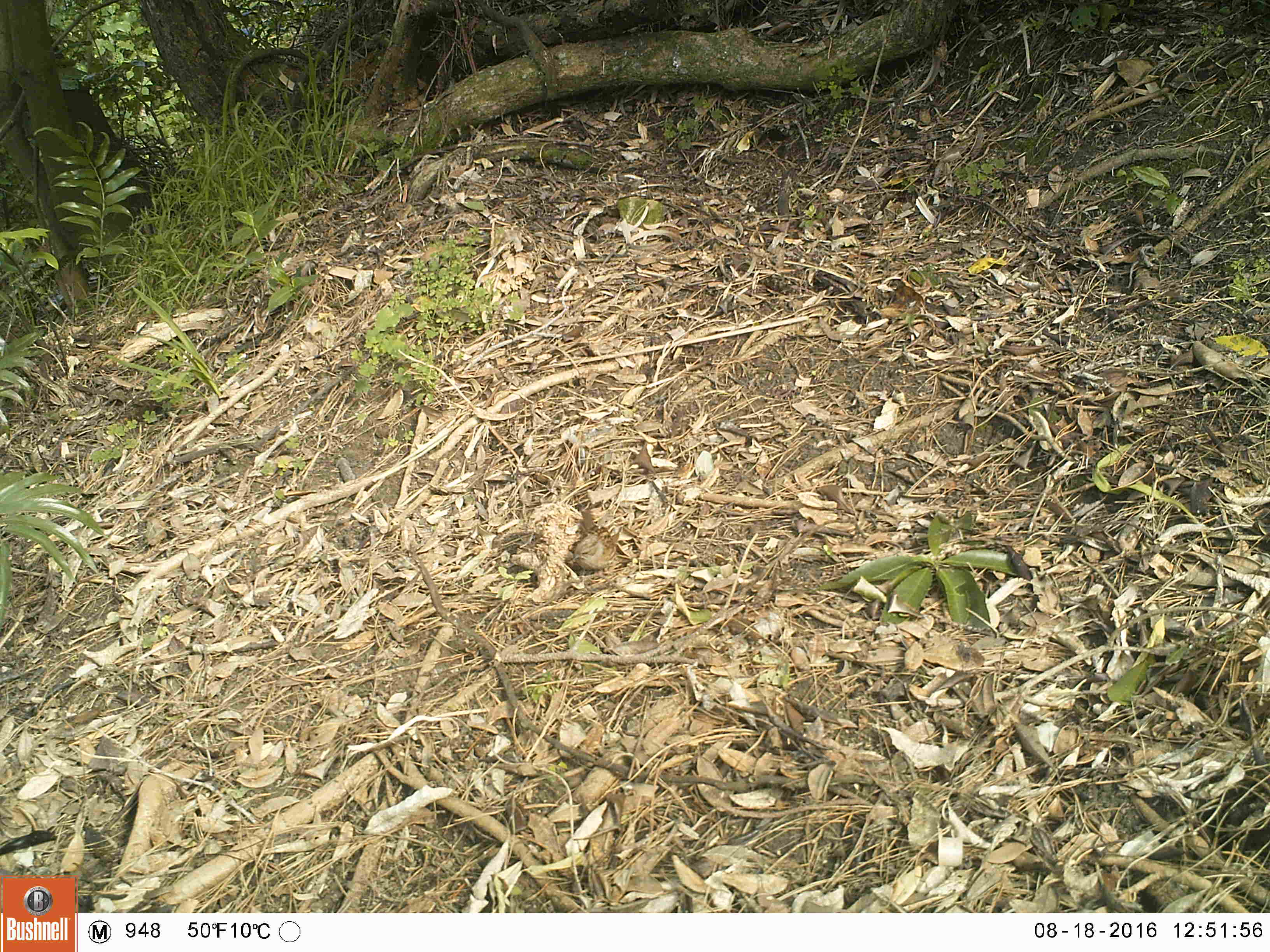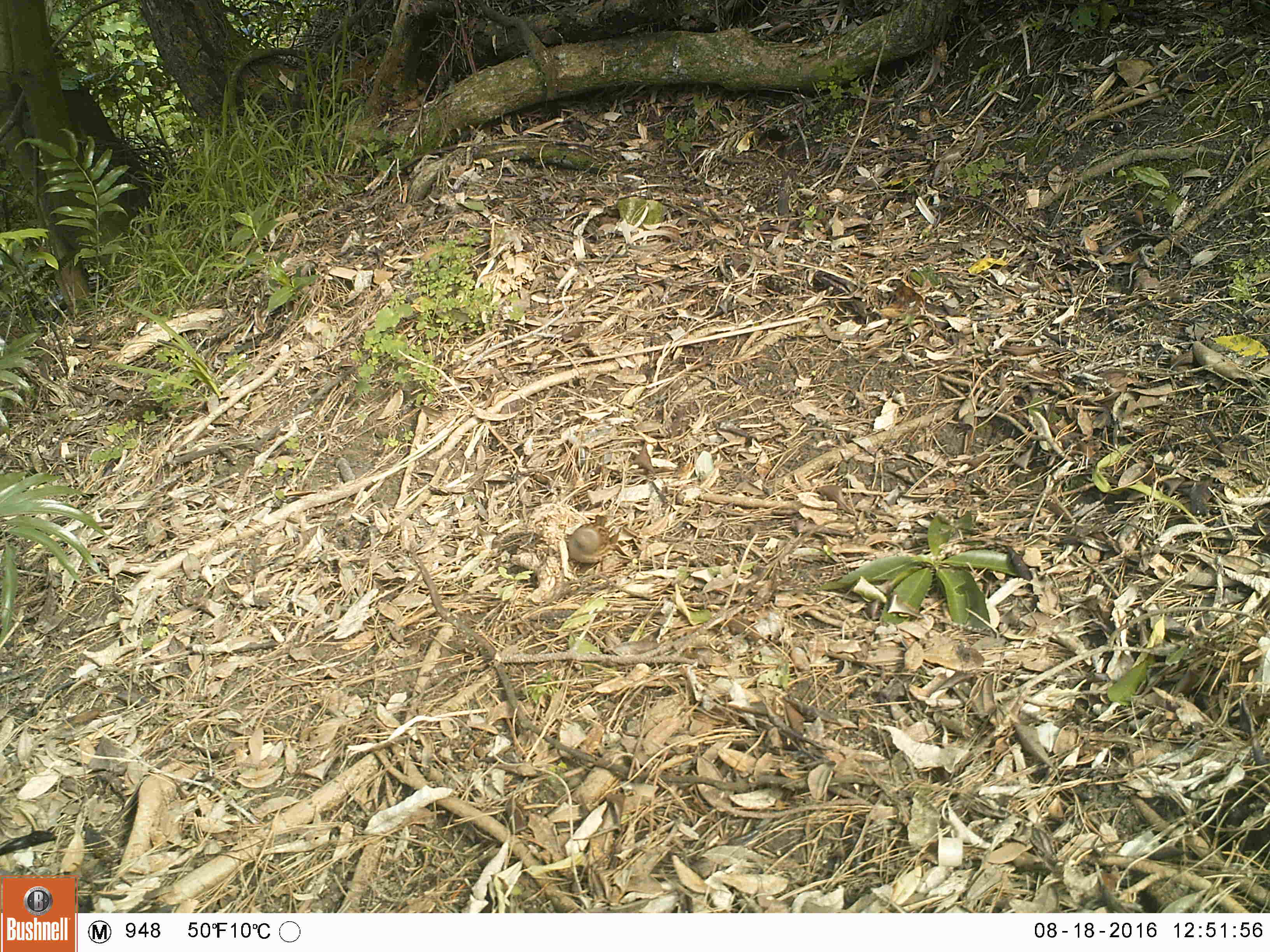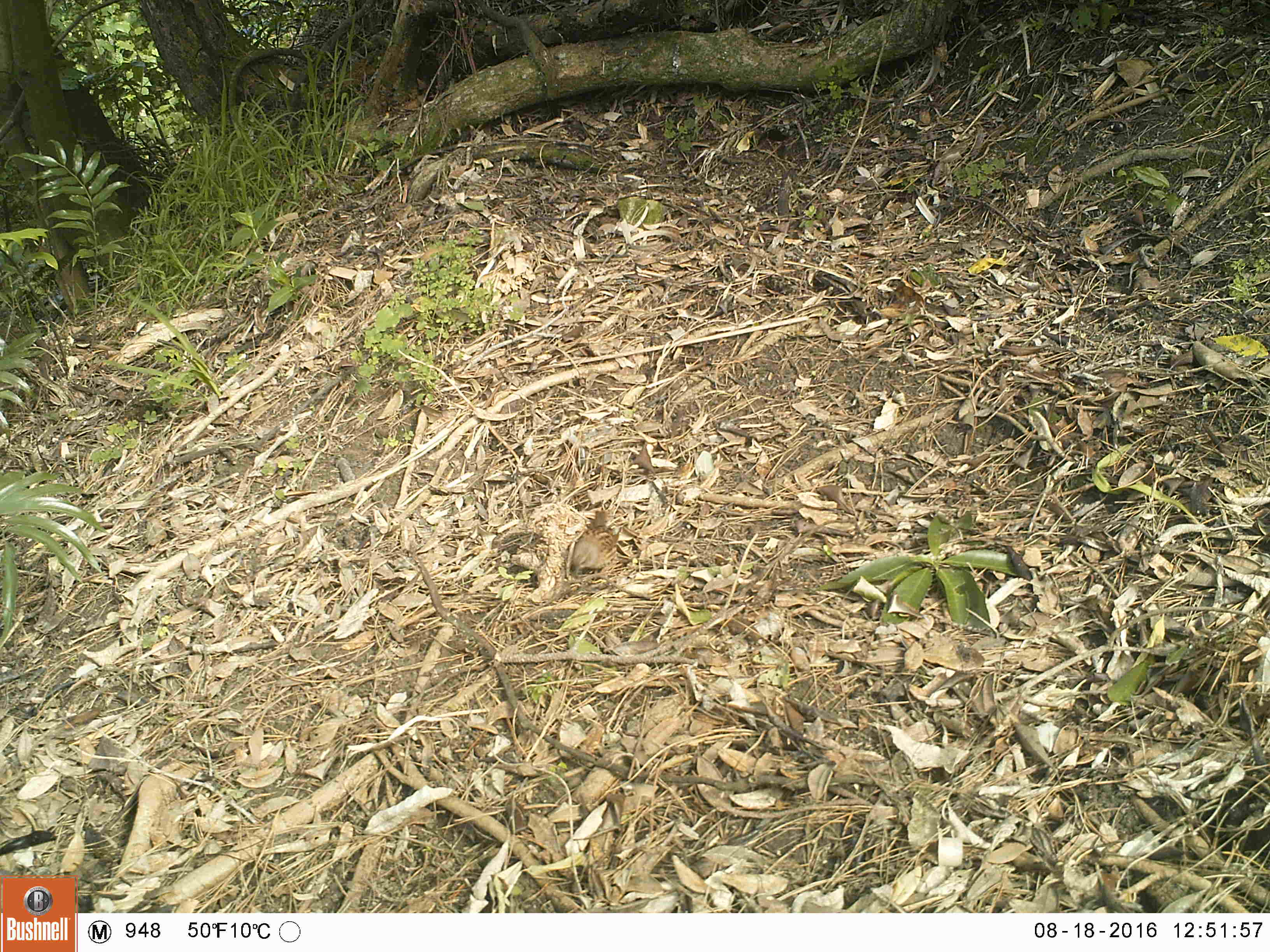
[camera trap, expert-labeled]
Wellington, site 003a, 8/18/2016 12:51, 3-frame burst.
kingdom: Animalia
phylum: Chordata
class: Aves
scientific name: Aves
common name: bird